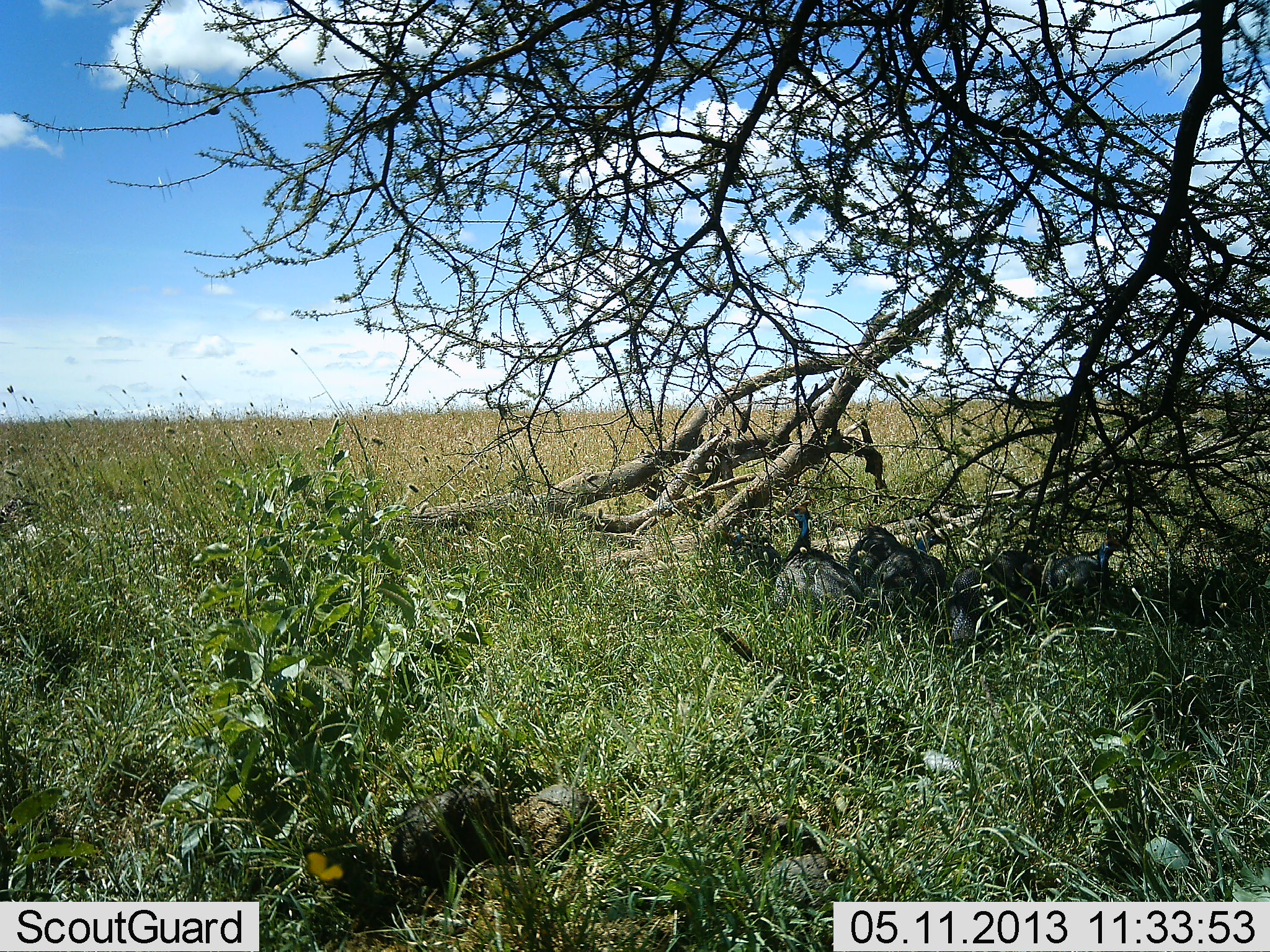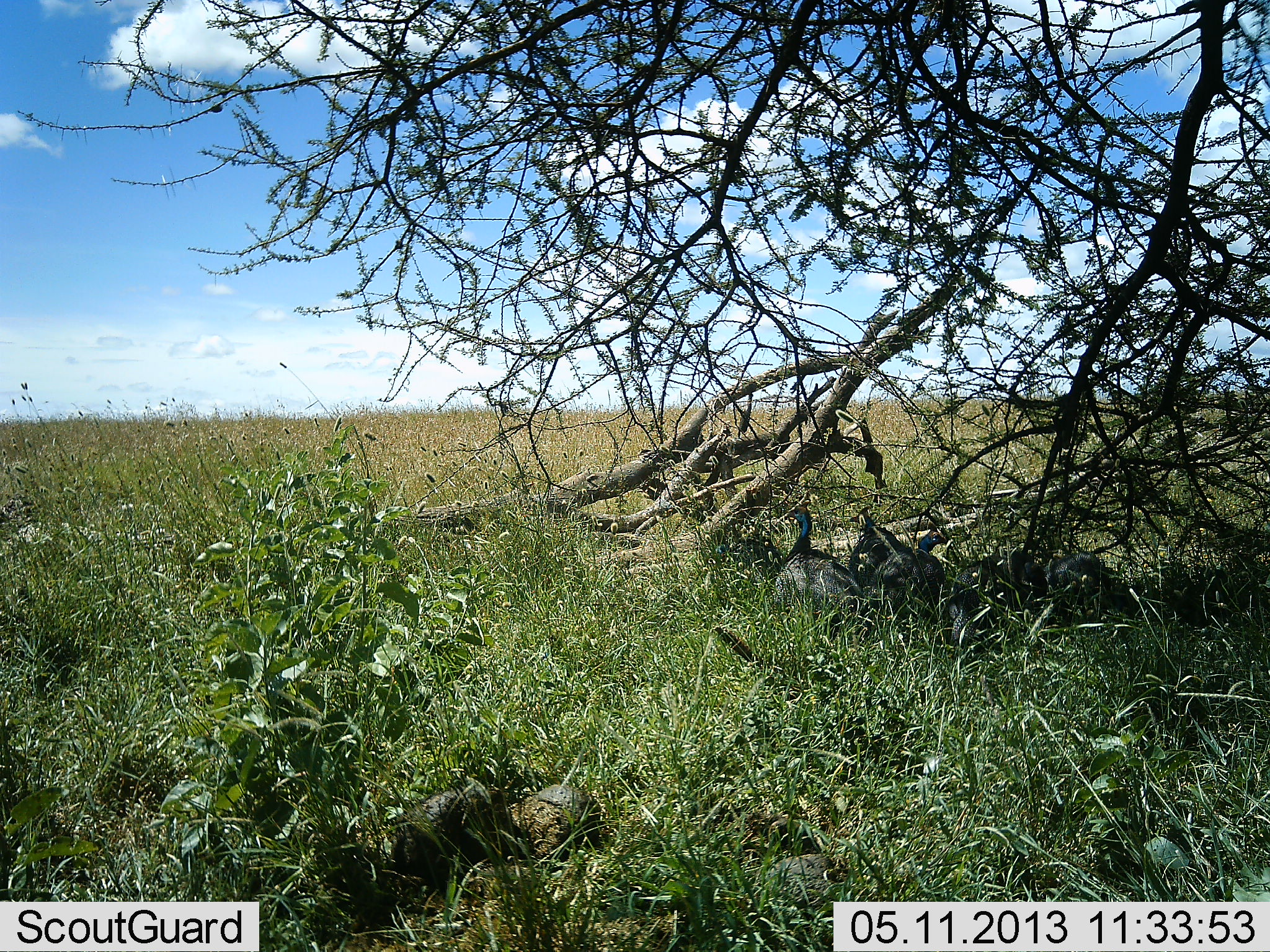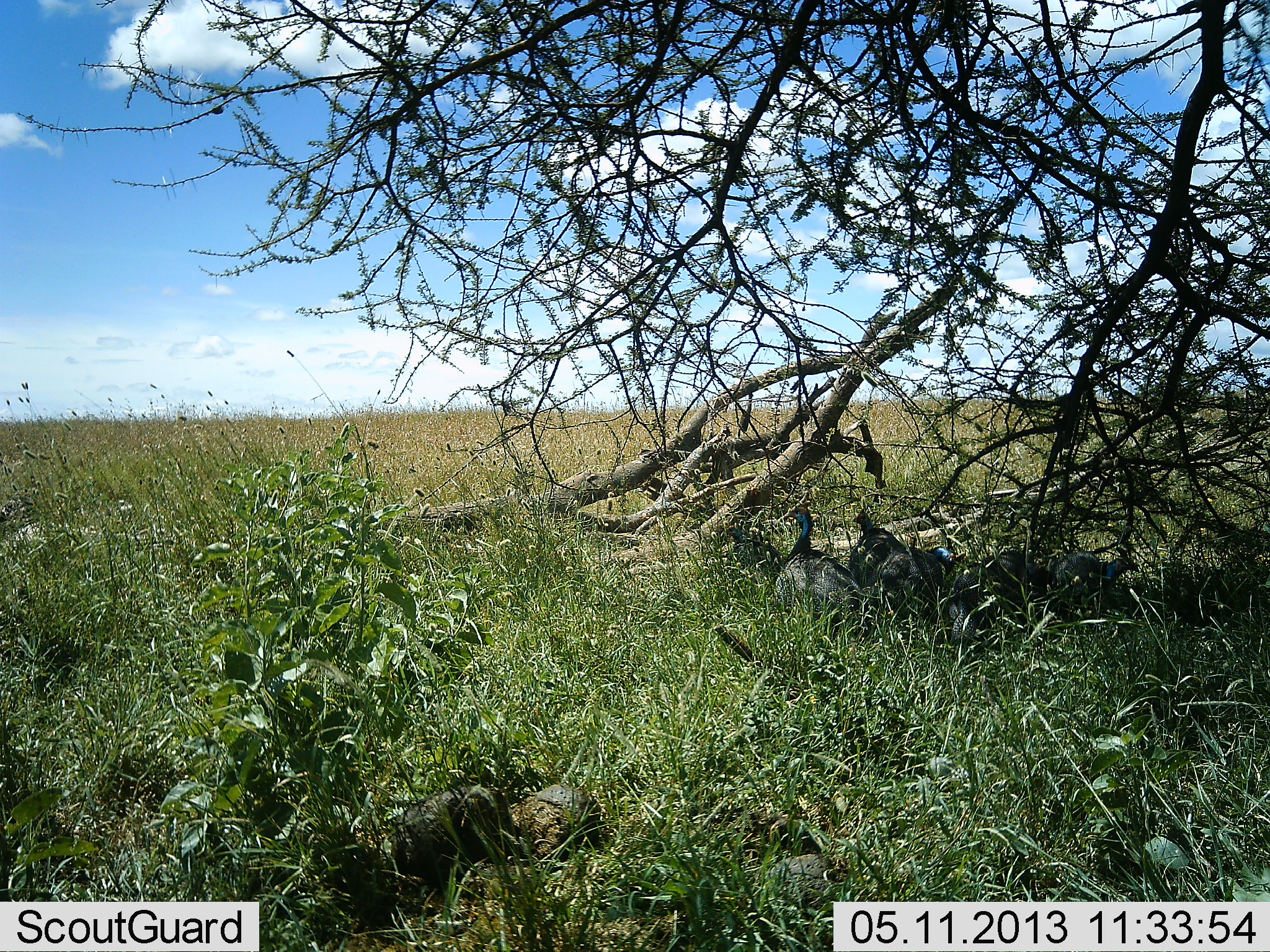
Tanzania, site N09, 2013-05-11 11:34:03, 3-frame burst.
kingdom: Animalia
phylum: Chordata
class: Aves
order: Galliformes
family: Numididae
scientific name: Numididae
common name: guinea fowl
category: guineafowl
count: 6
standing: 47%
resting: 47%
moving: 12%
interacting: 6%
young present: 0%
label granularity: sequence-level